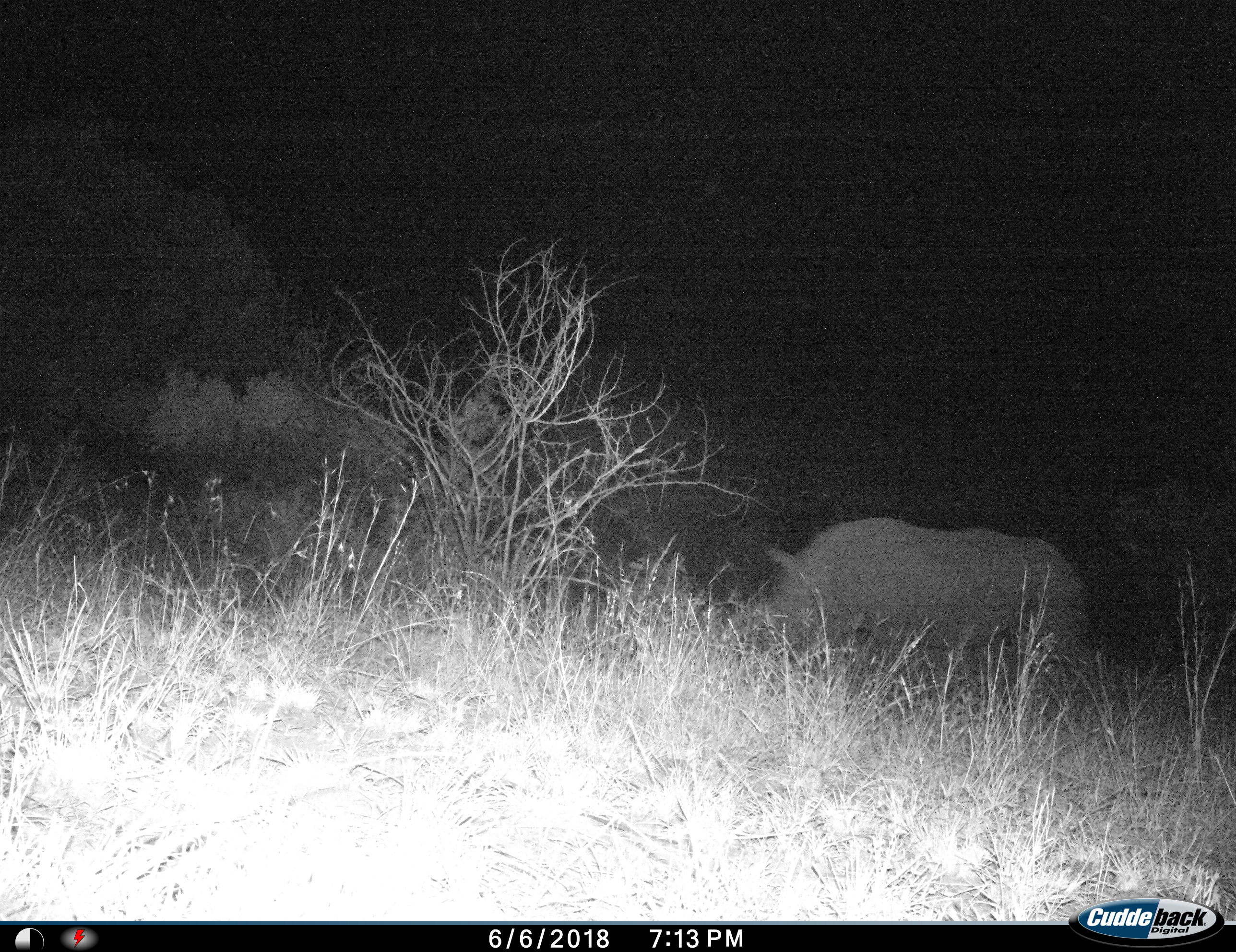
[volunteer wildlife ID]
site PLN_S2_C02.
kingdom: Animalia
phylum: Chordata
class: Mammalia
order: Perissodactyla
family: Rhinocerotidae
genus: Ceratotherium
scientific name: Ceratotherium simum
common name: white rhinoceros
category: rhinoceroswhite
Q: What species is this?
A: Rhinoceroswhite (white rhinoceros) (Ceratotherium simum).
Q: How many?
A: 1.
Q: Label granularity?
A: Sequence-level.